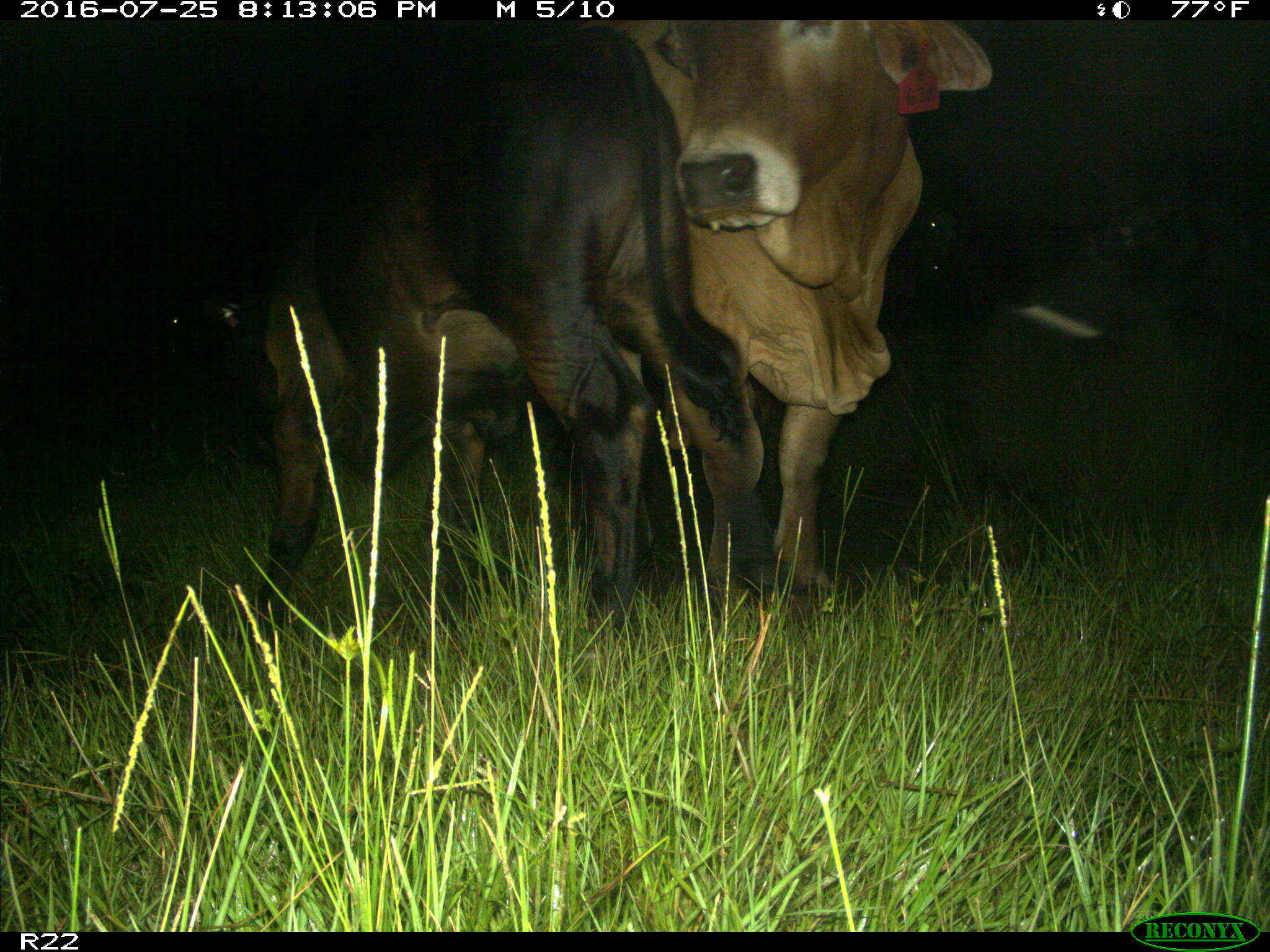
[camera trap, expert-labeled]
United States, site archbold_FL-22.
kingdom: Animalia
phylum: Chordata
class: Mammalia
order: Artiodactyla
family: Bovidae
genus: Bos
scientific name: Bos taurus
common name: domestic cow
Bos taurus (domestic cow).